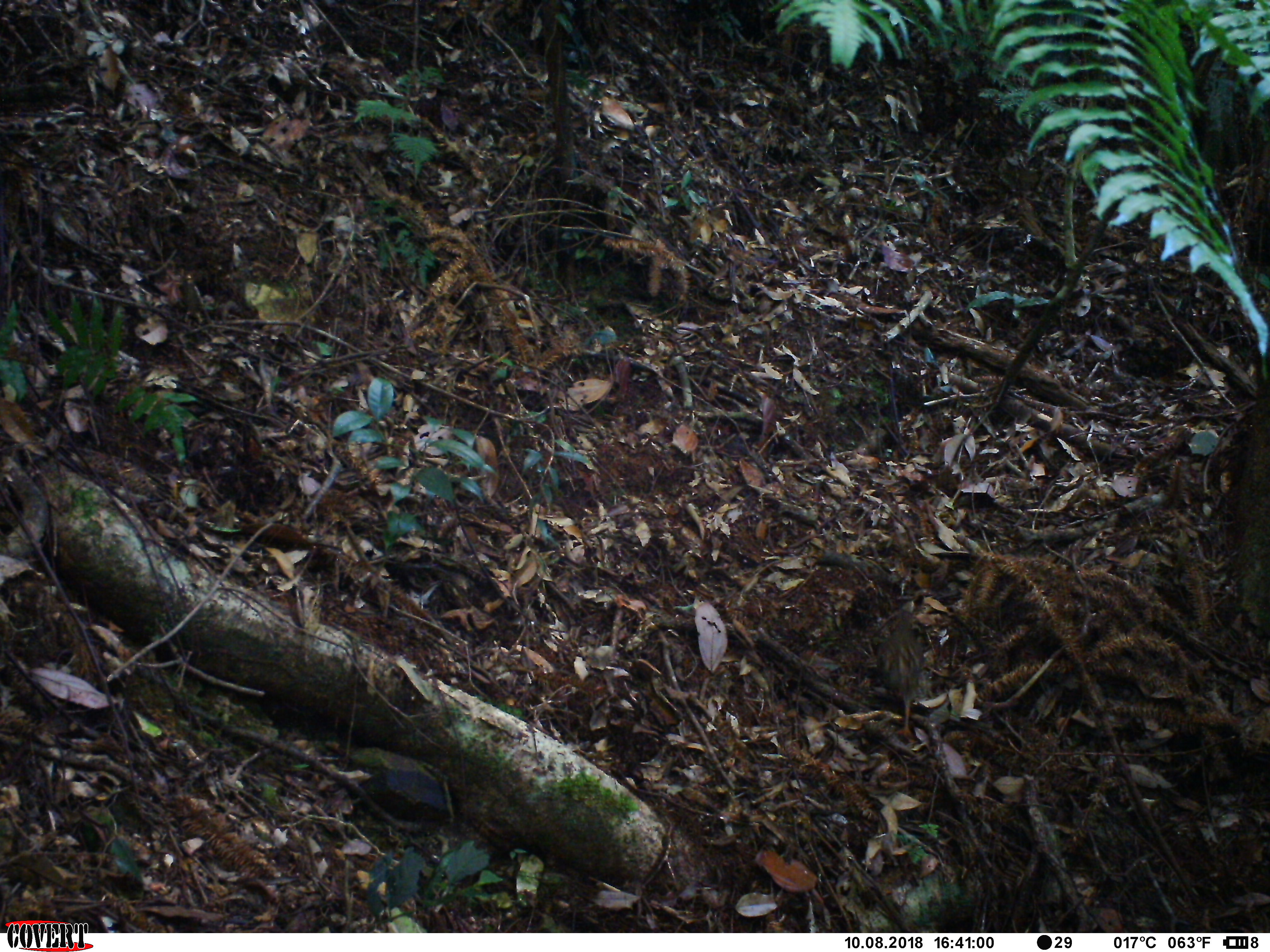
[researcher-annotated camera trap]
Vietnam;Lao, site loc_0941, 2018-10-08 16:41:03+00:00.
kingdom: Animalia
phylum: Chordata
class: Aves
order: Galliformes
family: Phasianidae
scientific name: Phasianidae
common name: partridge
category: unidentified partridge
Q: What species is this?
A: Unidentified partridge (partridge) (Phasianidae).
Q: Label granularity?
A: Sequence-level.